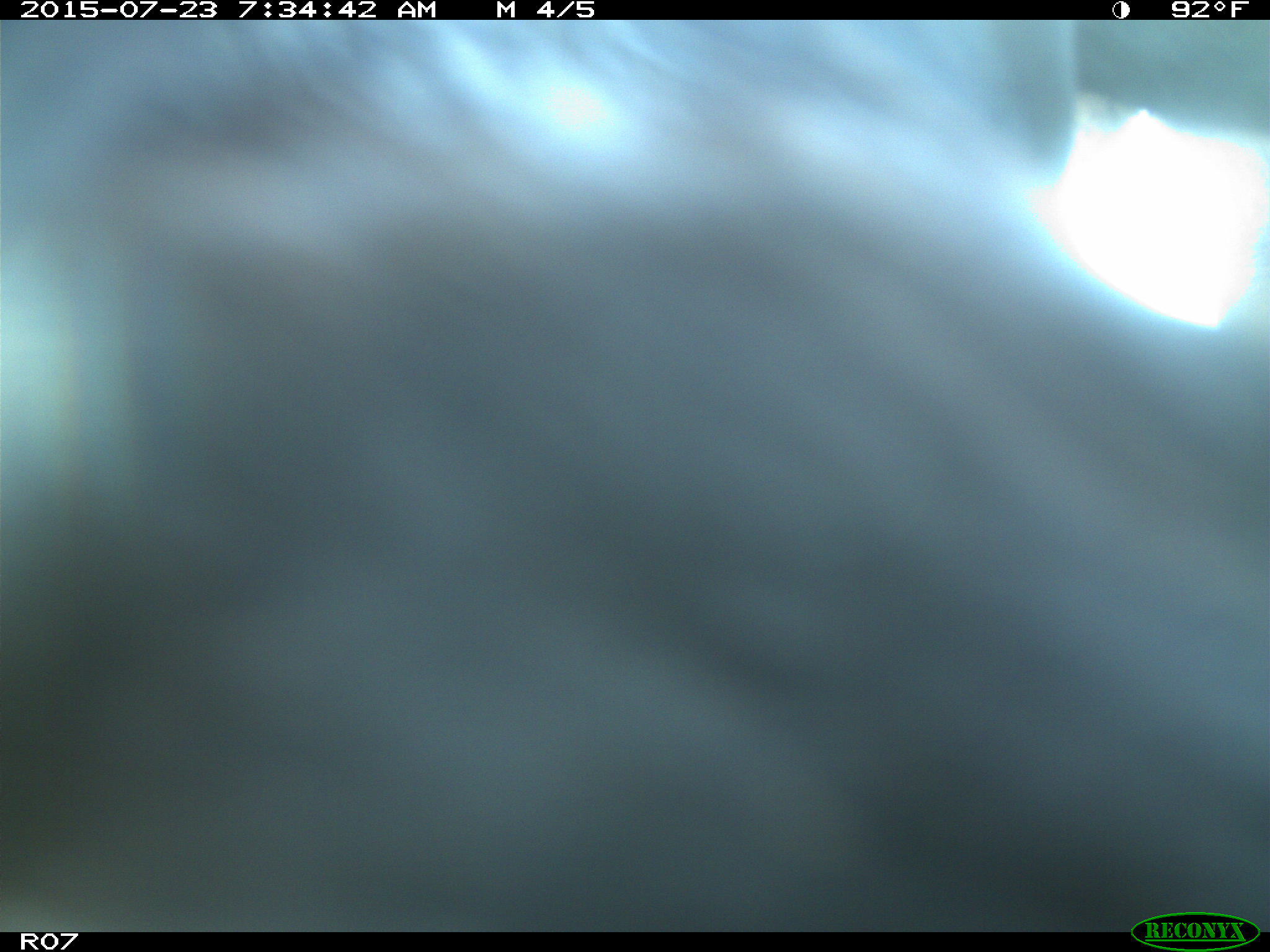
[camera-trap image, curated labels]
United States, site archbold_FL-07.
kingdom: Animalia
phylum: Chordata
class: Mammalia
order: Artiodactyla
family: Bovidae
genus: Bos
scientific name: Bos taurus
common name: domestic cow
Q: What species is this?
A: Bos taurus (domestic cow).